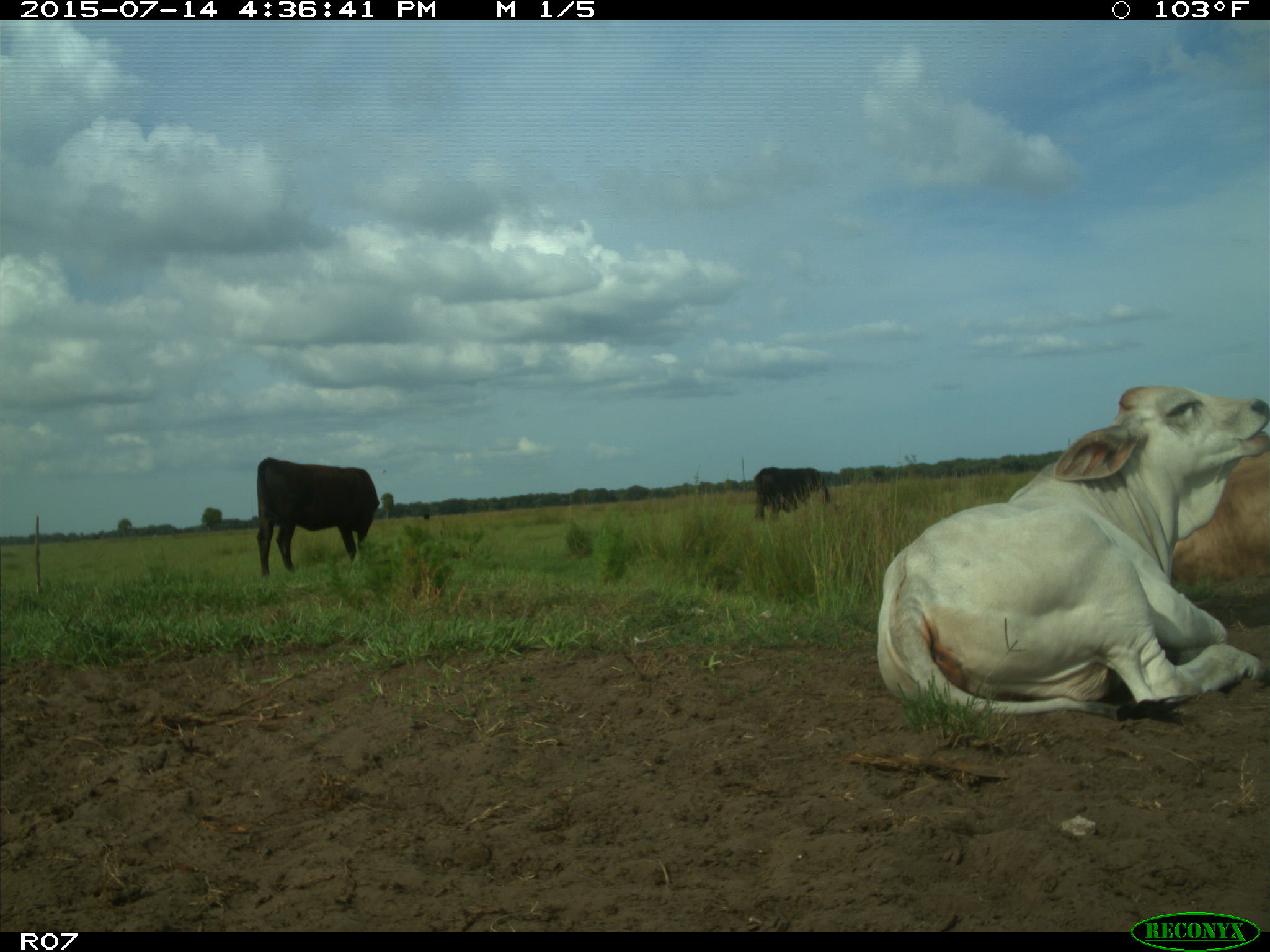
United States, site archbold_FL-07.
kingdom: Animalia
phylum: Chordata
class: Mammalia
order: Artiodactyla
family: Bovidae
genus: Bos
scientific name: Bos taurus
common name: domestic cow